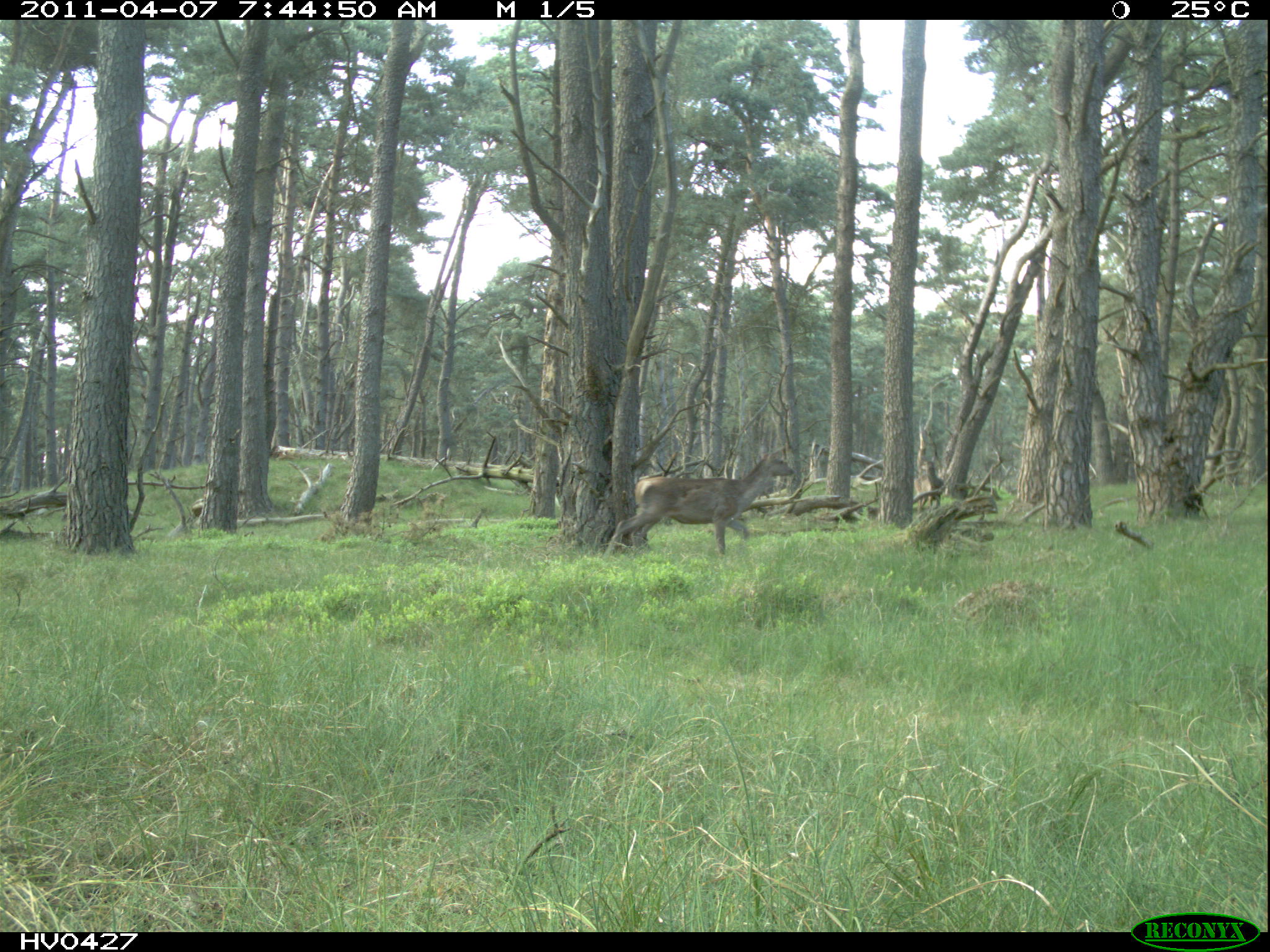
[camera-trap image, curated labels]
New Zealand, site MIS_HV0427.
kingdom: Animalia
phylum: Chordata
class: Mammalia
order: Artiodactyla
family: Cervidae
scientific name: Cervidae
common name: deer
Deer (Cervidae).